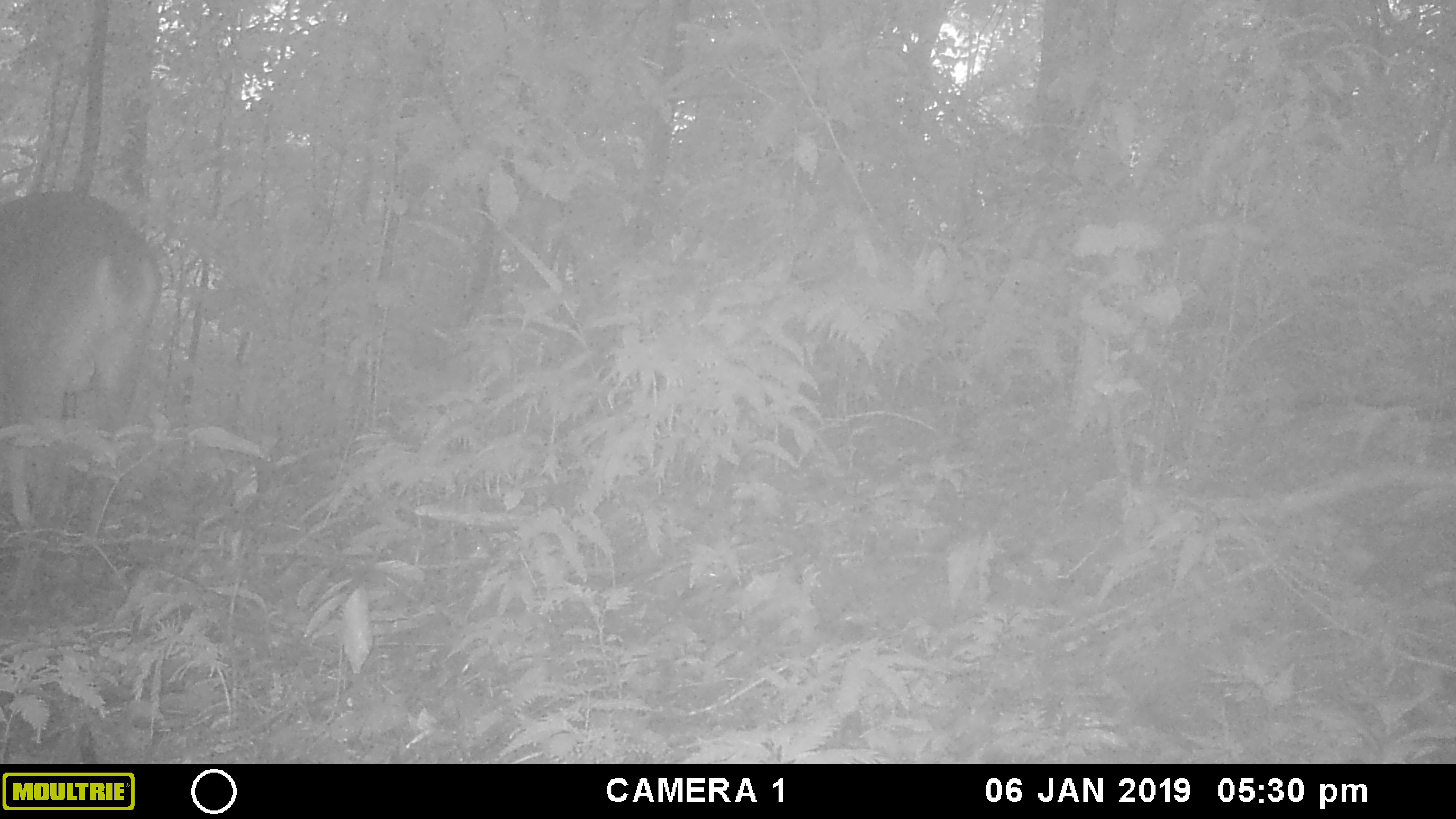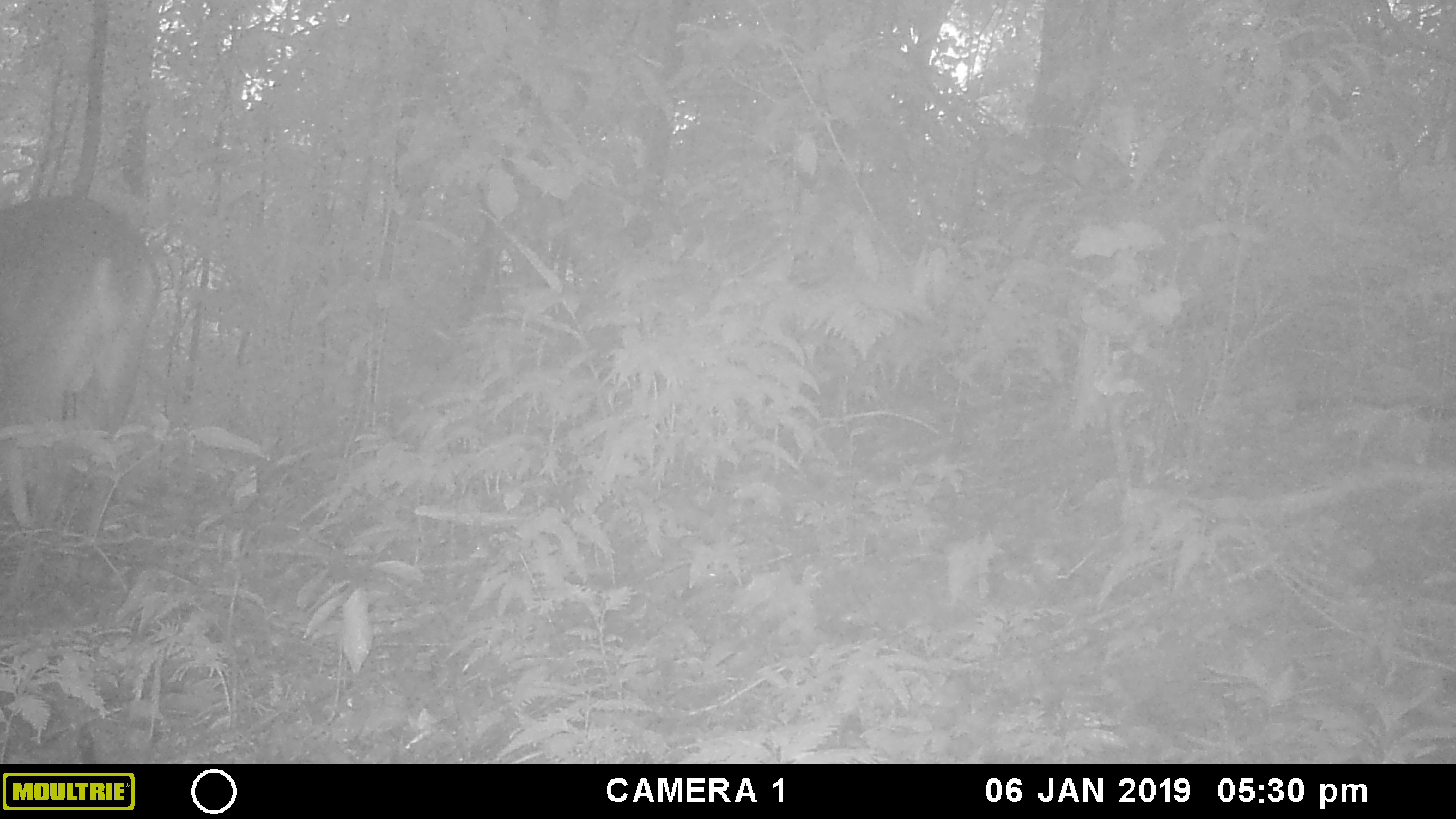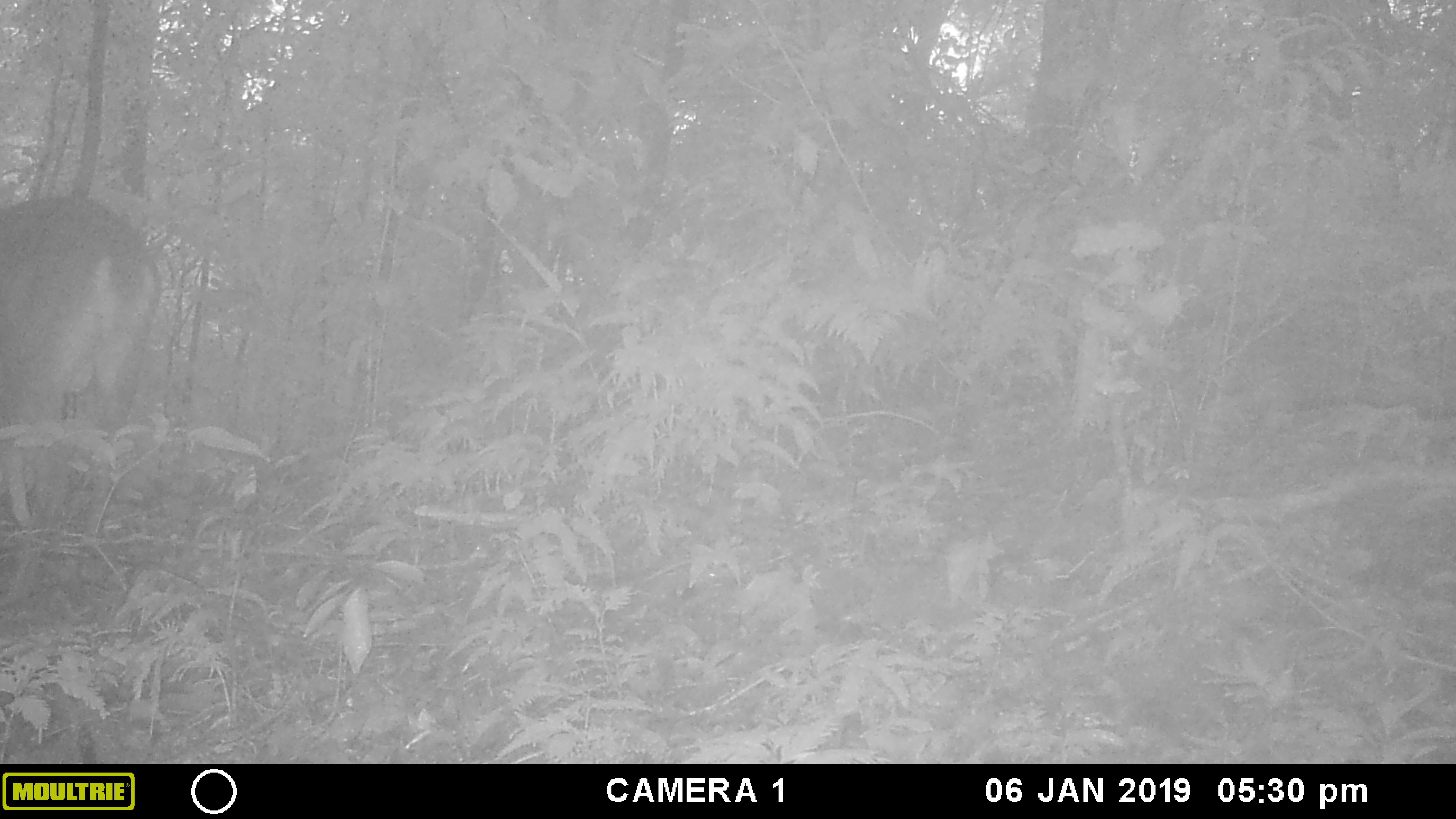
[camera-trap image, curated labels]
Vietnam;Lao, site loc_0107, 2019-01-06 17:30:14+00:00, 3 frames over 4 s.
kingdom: Animalia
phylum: Chordata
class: Mammalia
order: Artiodactyla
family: Cervidae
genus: Muntiacus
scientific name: Muntiacus vuquangensis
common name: large-antlered muntjac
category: large antlered muntjac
Large antlered muntjac (large-antlered muntjac) (Muntiacus vuquangensis). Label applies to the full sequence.